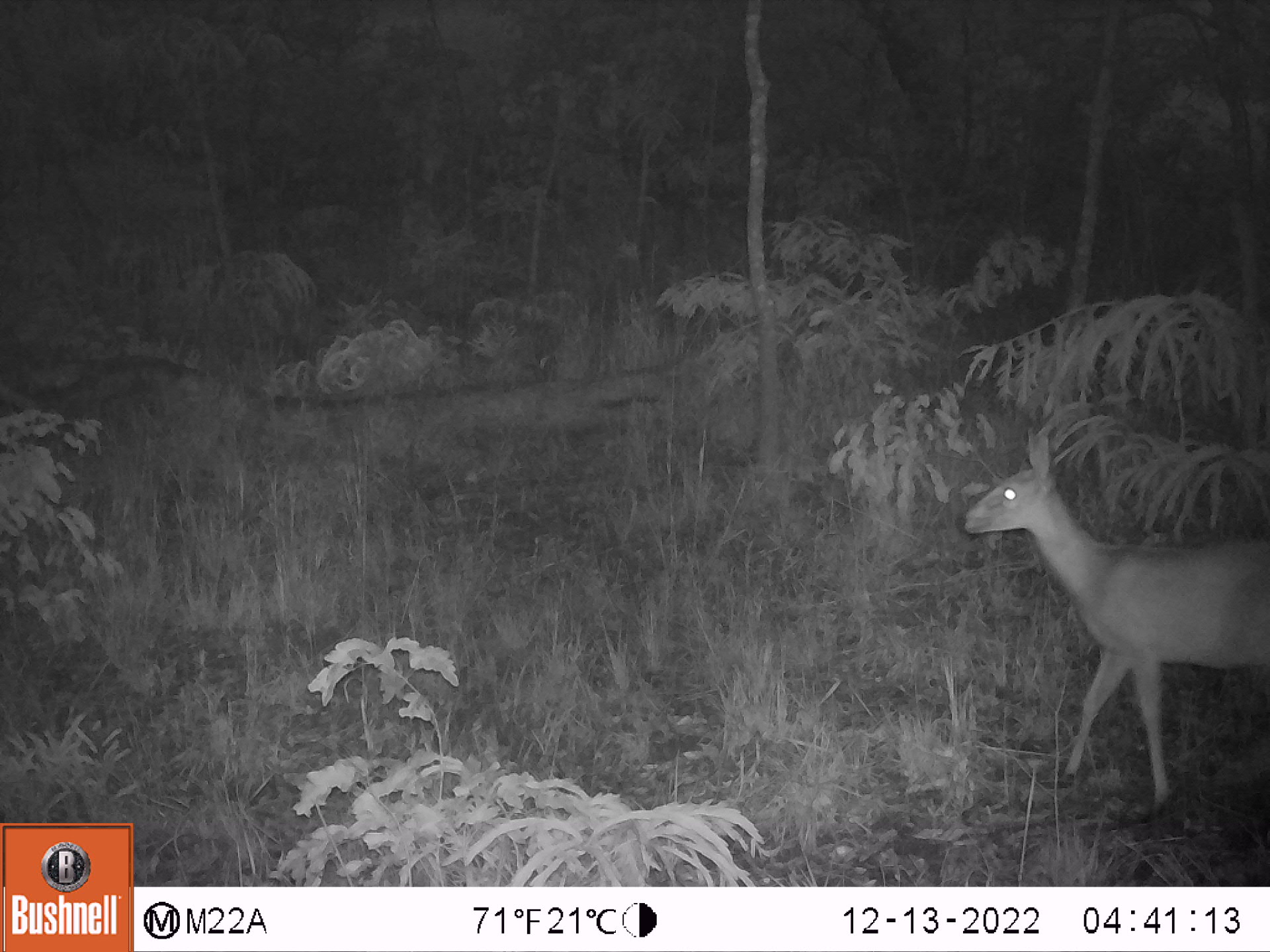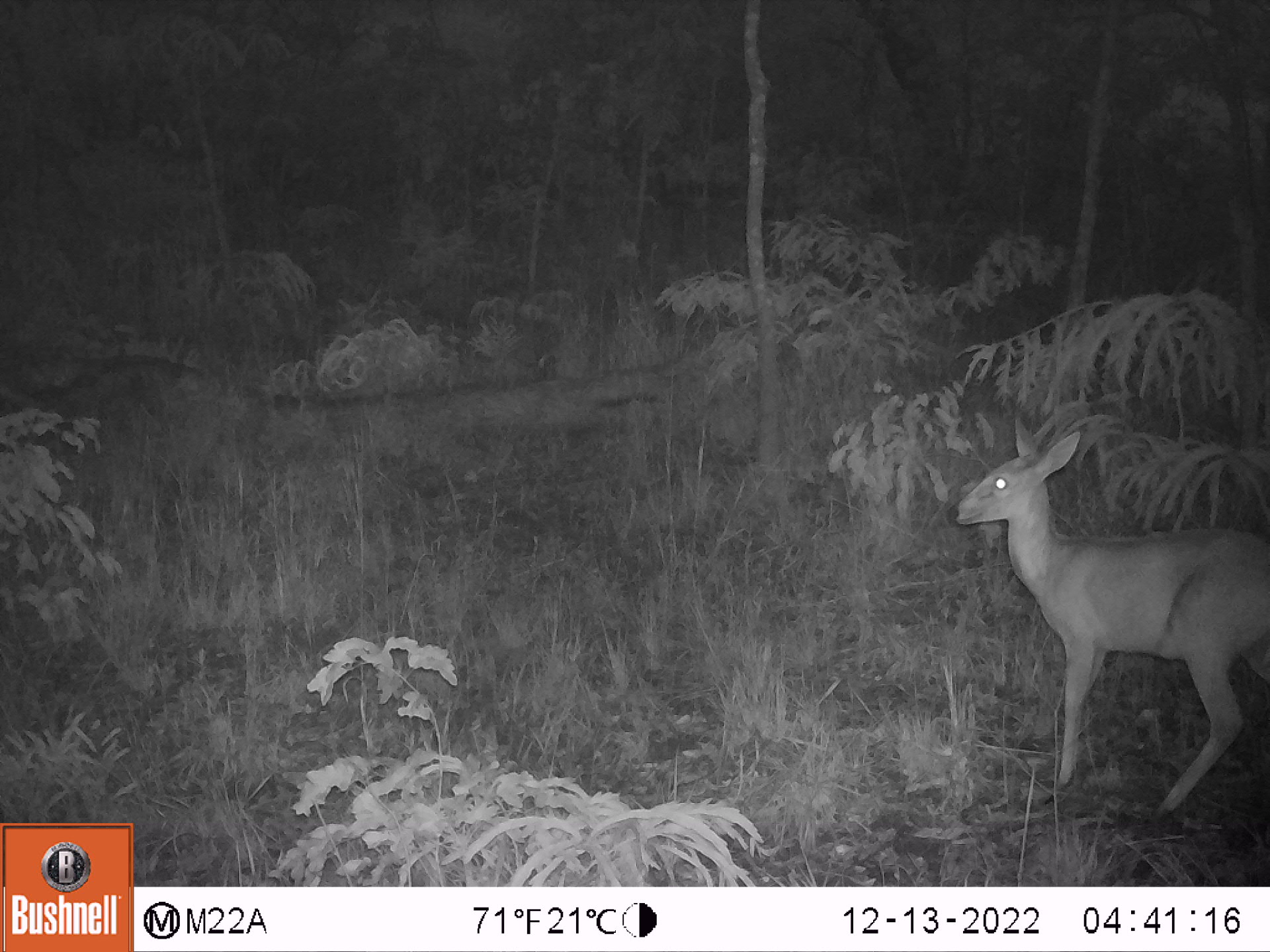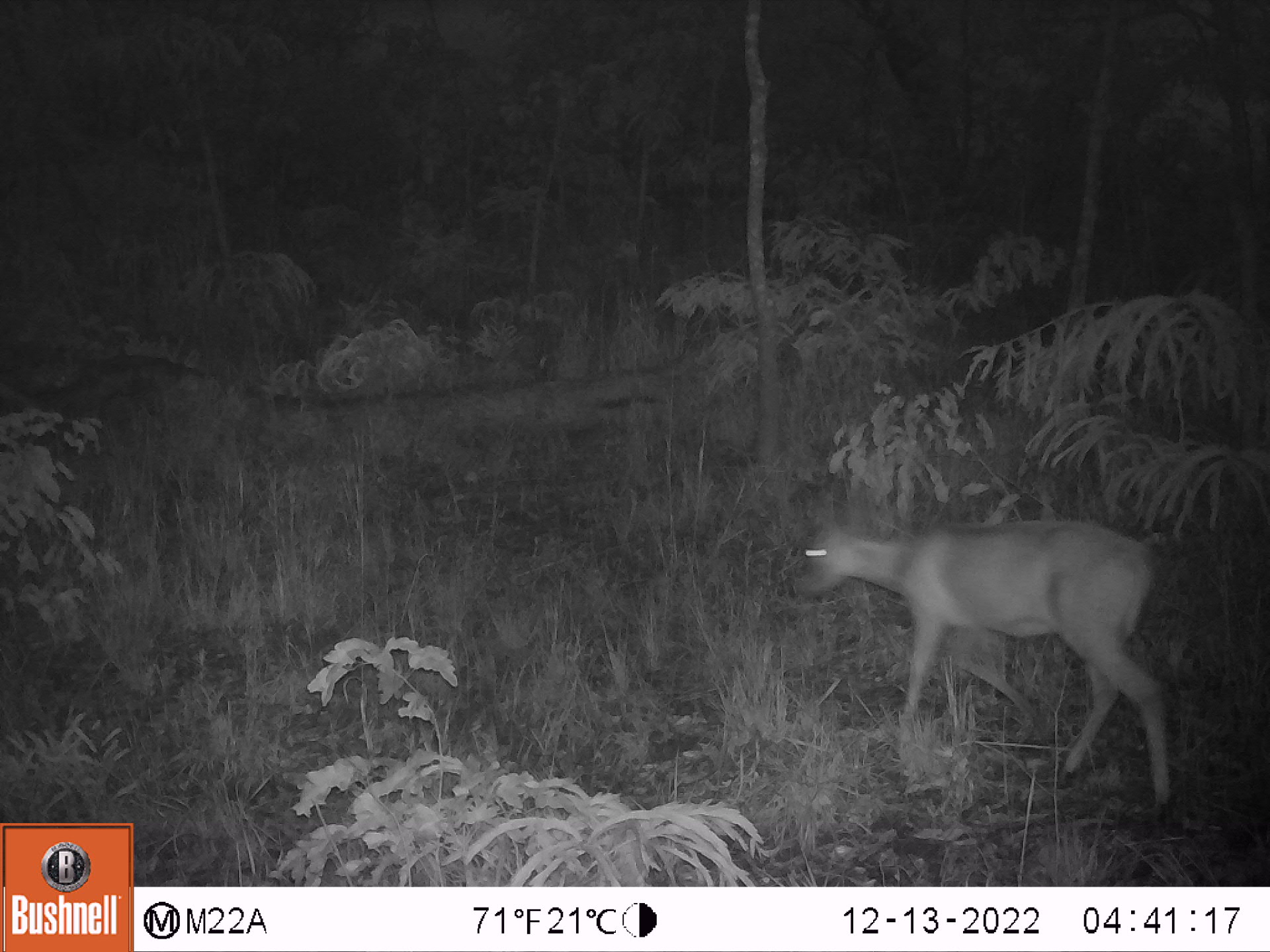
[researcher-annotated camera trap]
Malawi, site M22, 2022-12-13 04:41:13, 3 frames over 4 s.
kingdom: Animalia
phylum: Chordata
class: Mammalia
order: Artiodactyla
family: Bovidae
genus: Sylvicapra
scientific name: Sylvicapra grimmia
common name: common duiker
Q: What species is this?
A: Common duiker (Sylvicapra grimmia).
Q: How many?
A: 1.